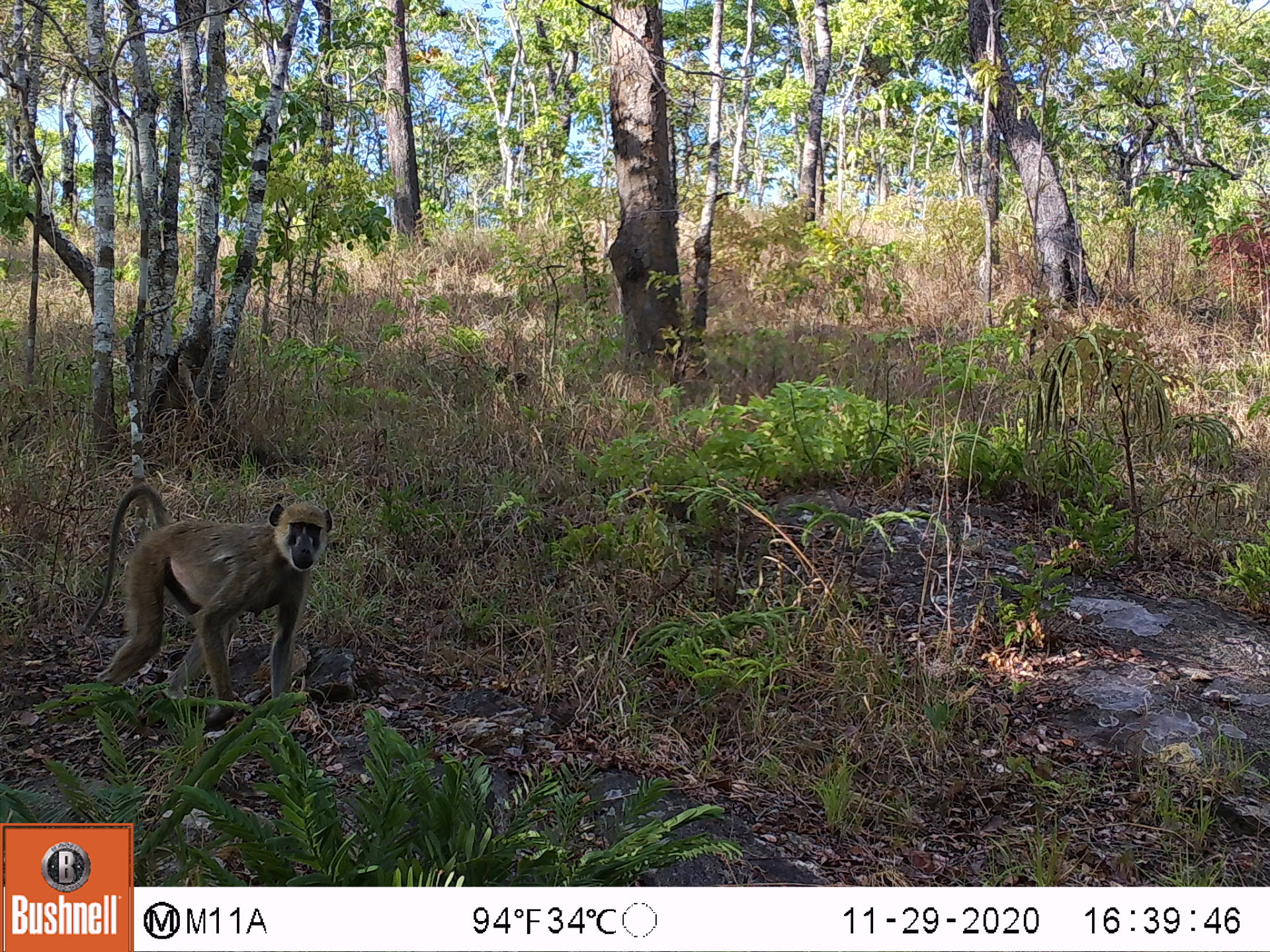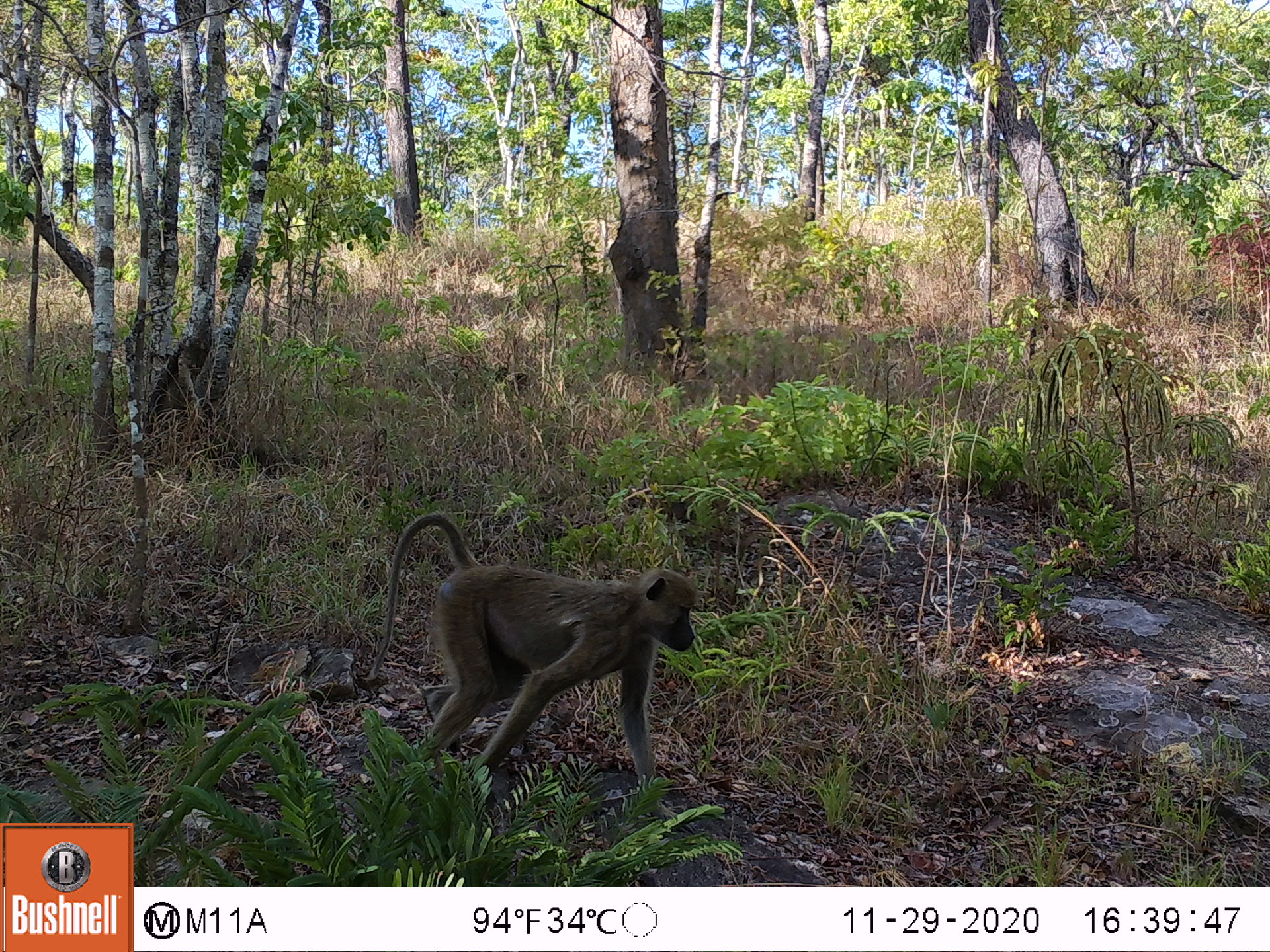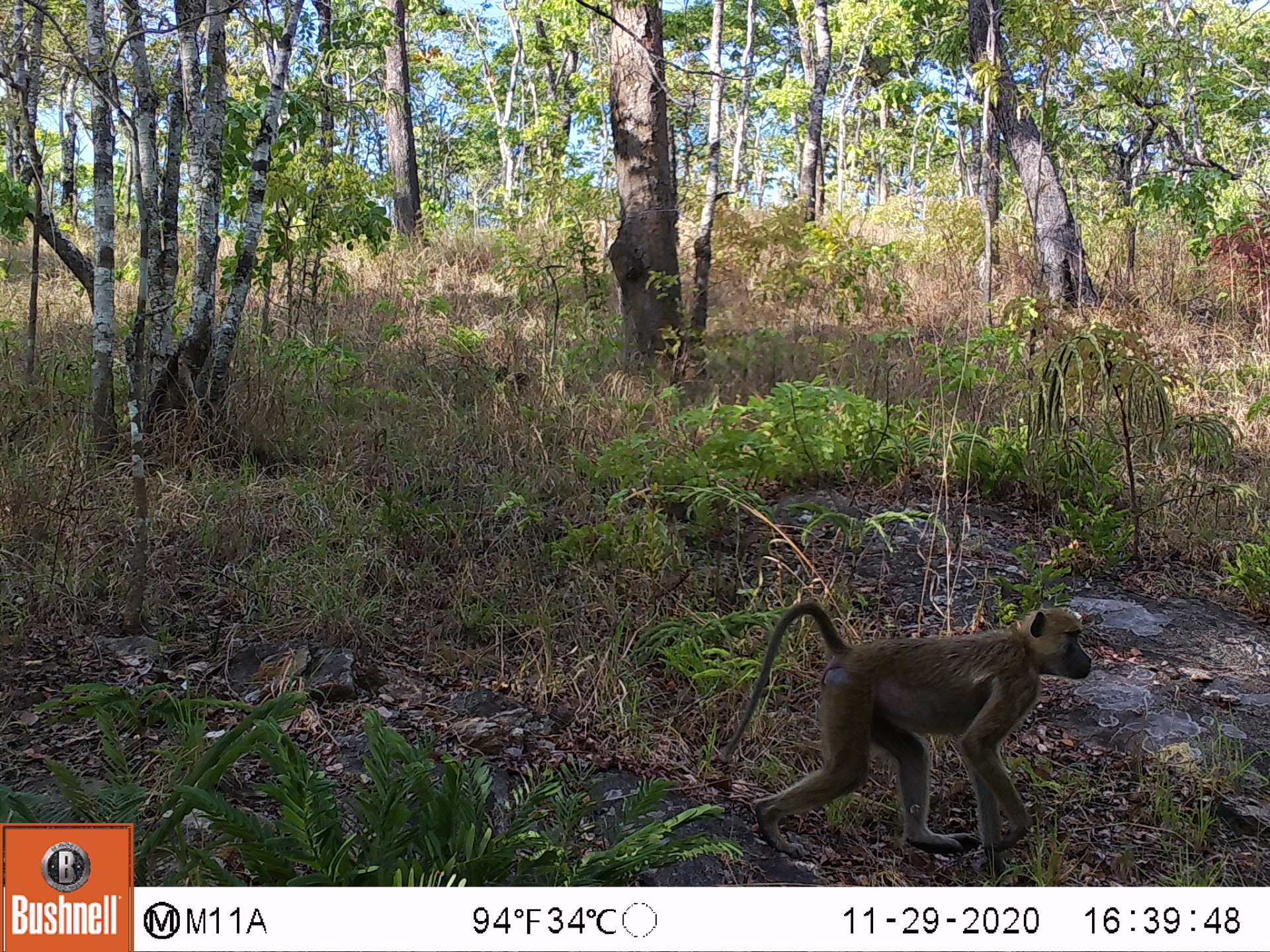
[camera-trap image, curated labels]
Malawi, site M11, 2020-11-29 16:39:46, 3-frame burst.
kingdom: Animalia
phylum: Chordata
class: Mammalia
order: Primates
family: Cercopithecidae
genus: Papio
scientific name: Papio cynocephalus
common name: yellow baboon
Yellow baboon (Papio cynocephalus), count 1.